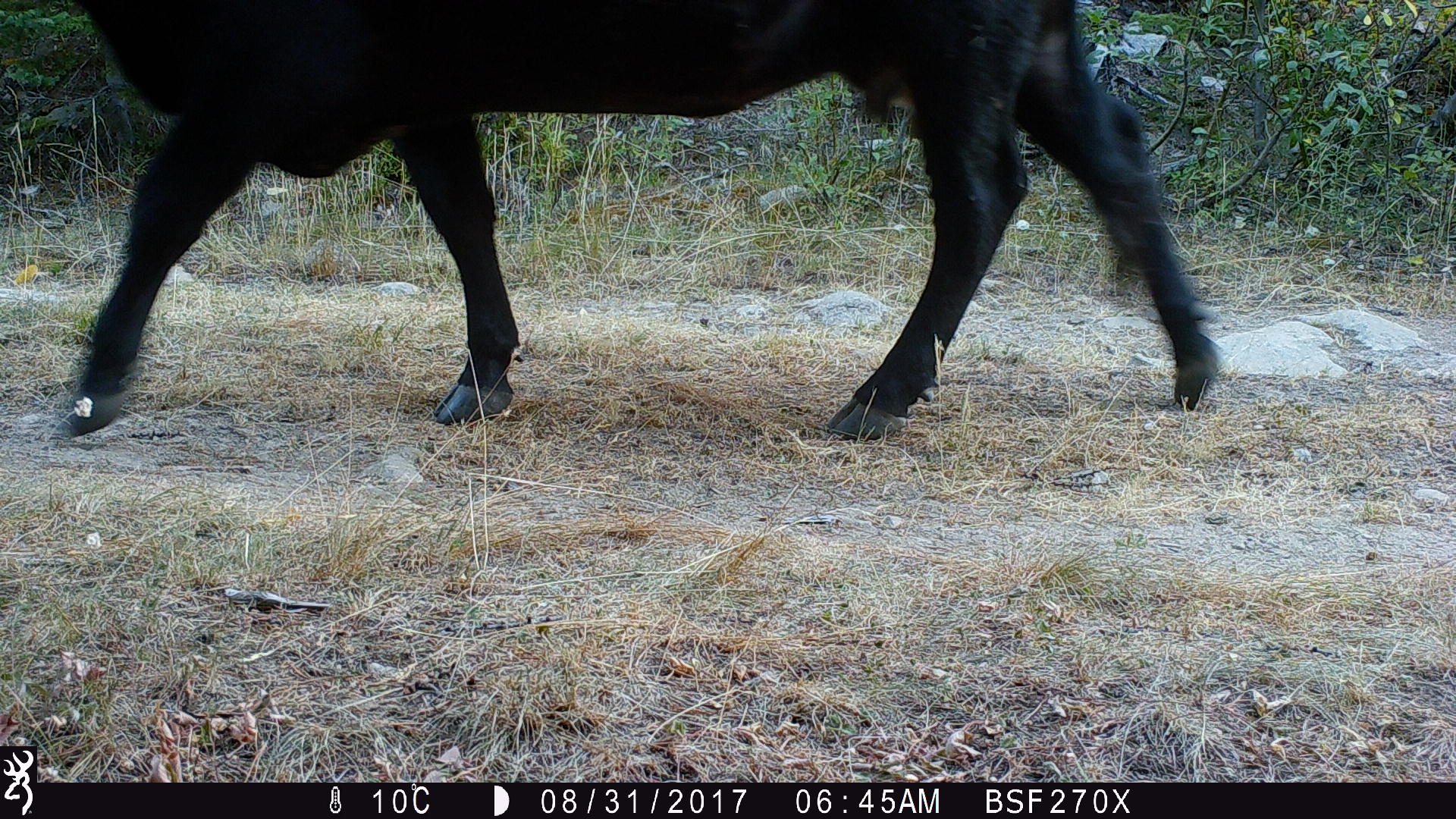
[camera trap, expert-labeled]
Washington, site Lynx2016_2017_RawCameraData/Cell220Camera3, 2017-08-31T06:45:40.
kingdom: Animalia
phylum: Chordata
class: Mammalia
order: Artiodactyla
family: Bovidae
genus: Bos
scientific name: Bos taurus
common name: domestic cattle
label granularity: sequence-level